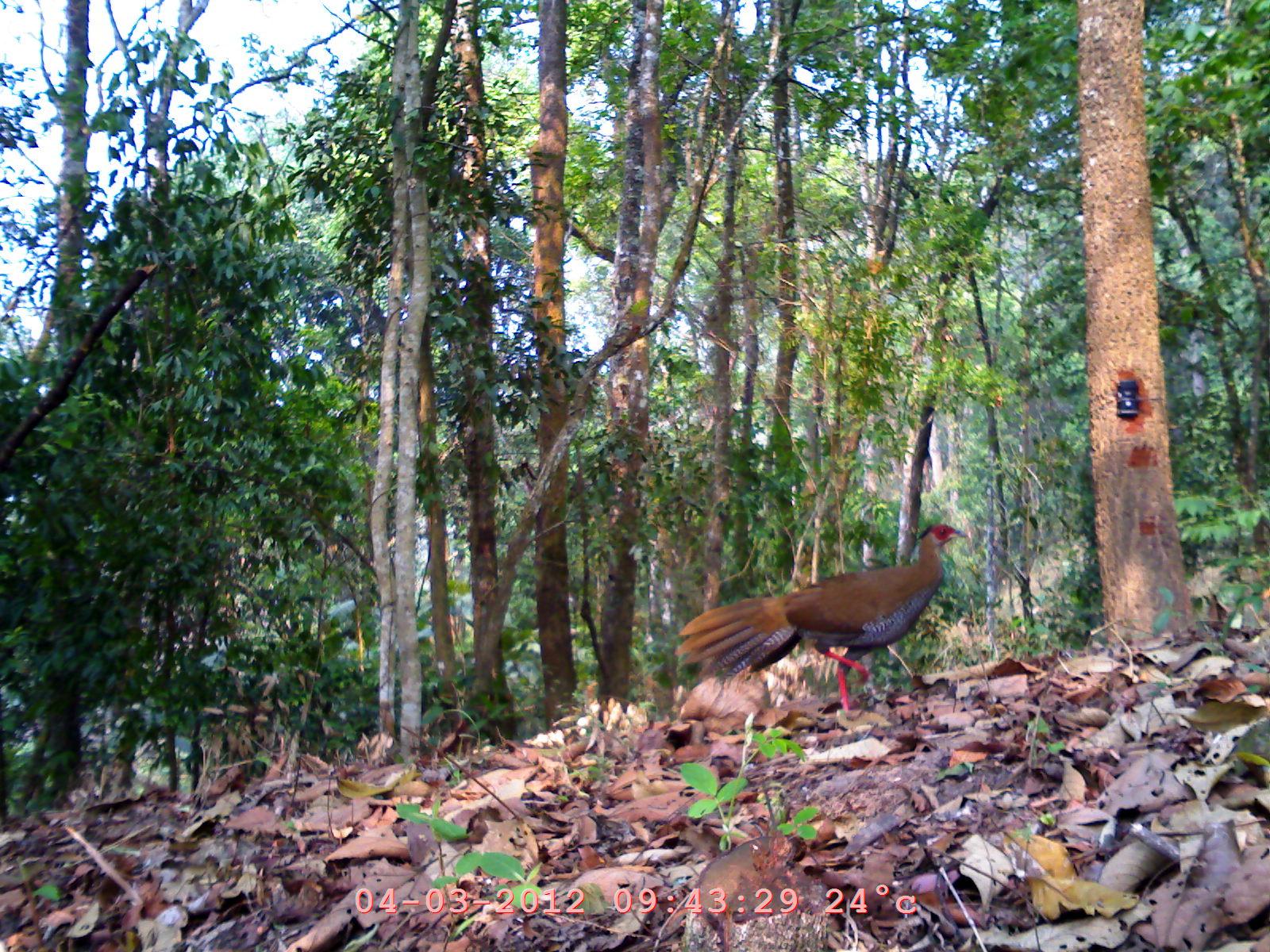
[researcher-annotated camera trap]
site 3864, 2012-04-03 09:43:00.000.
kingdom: Animalia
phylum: Chordata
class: Aves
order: Galliformes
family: Phasianidae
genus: Lophura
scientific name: Lophura nycthemera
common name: silver pheasant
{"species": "Lophura nycthemera (silver pheasant)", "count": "1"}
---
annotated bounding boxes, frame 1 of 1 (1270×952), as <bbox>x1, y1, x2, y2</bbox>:
lophura nycthemera: <bbox>671, 519, 972, 719</bbox>